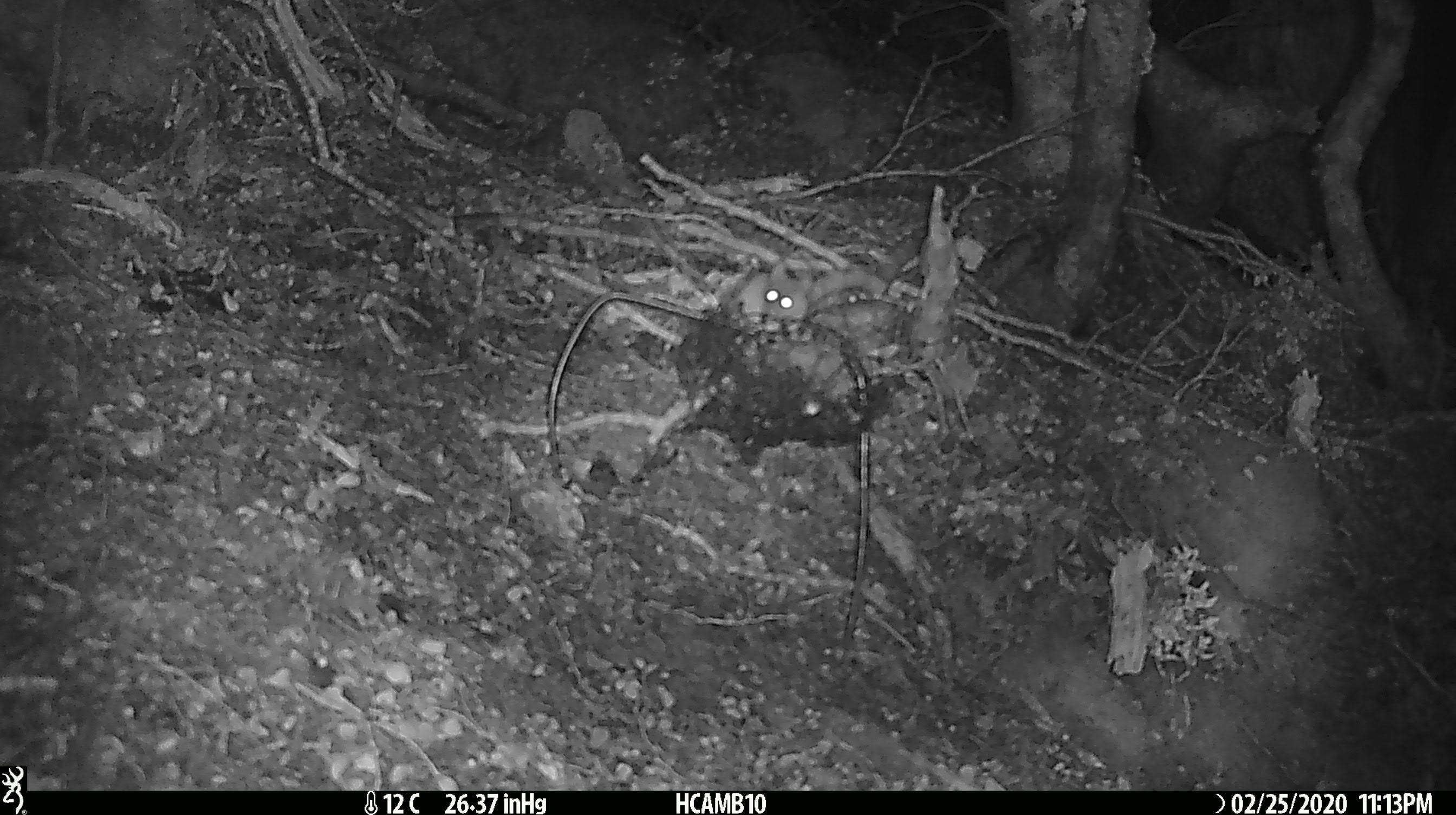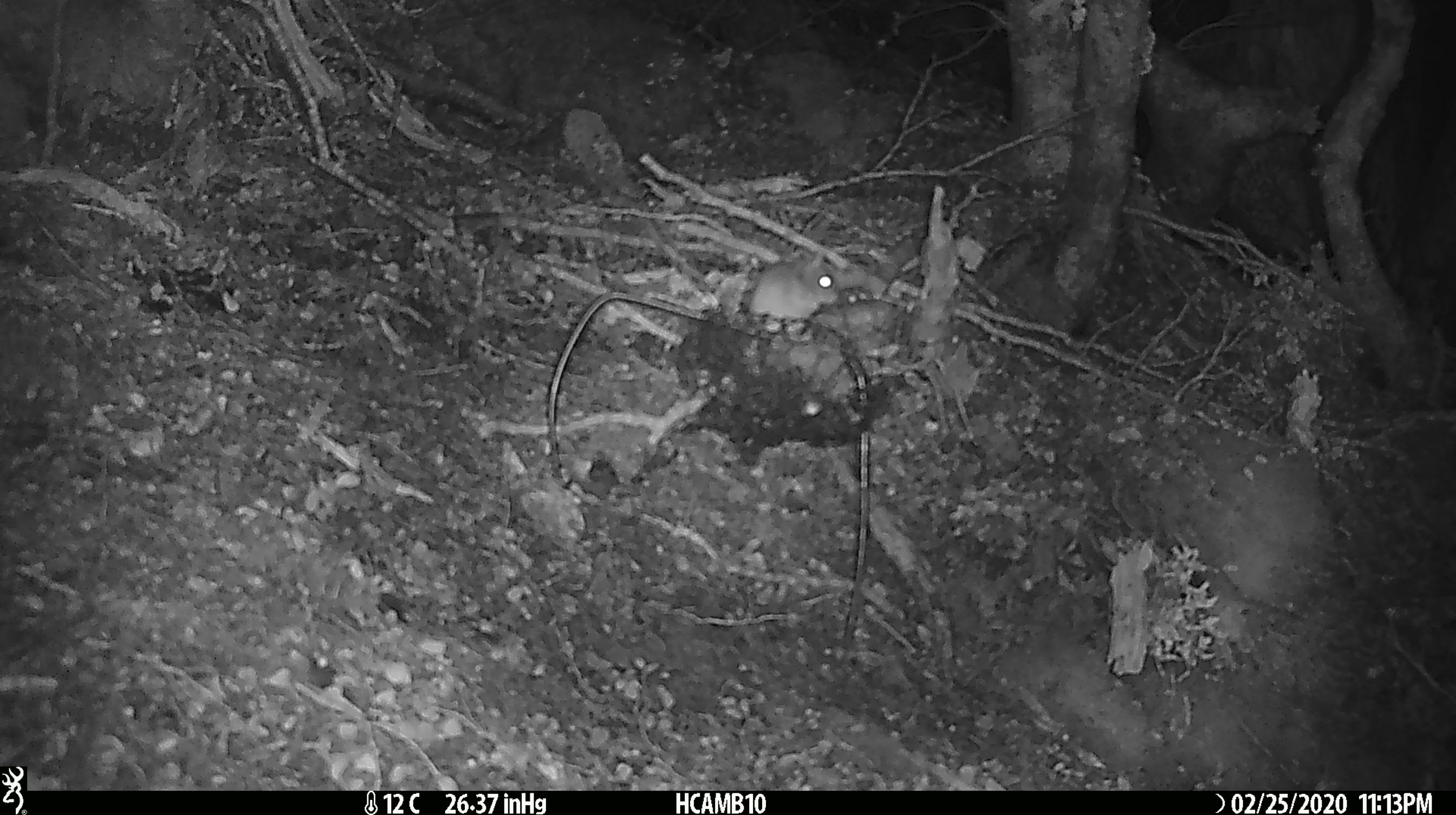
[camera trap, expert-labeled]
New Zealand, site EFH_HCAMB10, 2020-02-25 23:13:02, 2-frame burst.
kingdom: Animalia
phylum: Chordata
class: Mammalia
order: Rodentia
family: Muridae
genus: Mus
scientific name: Mus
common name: mouse